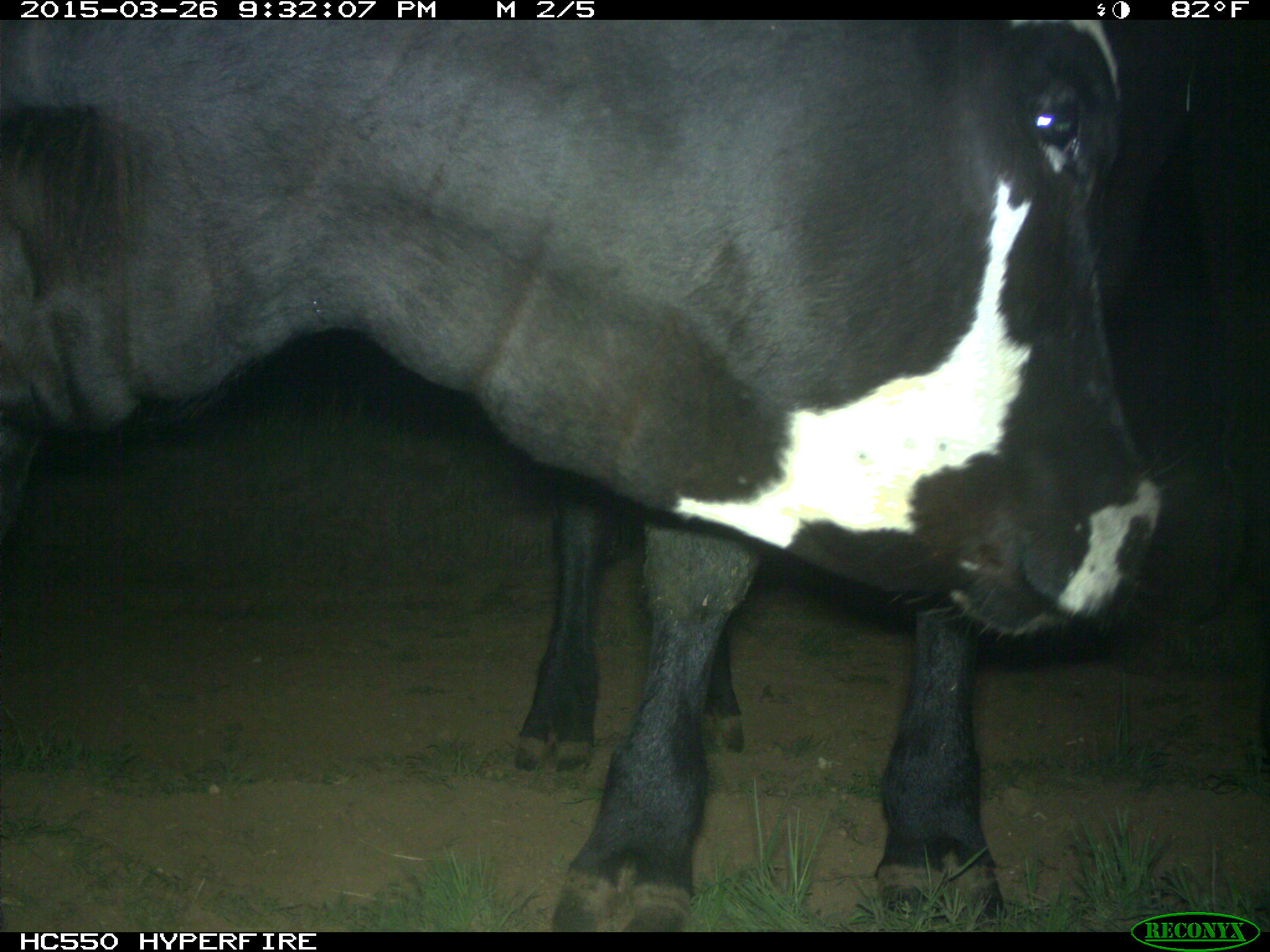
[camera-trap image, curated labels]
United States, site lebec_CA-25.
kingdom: Animalia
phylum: Chordata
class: Mammalia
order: Artiodactyla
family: Bovidae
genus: Bos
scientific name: Bos taurus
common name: domestic cow